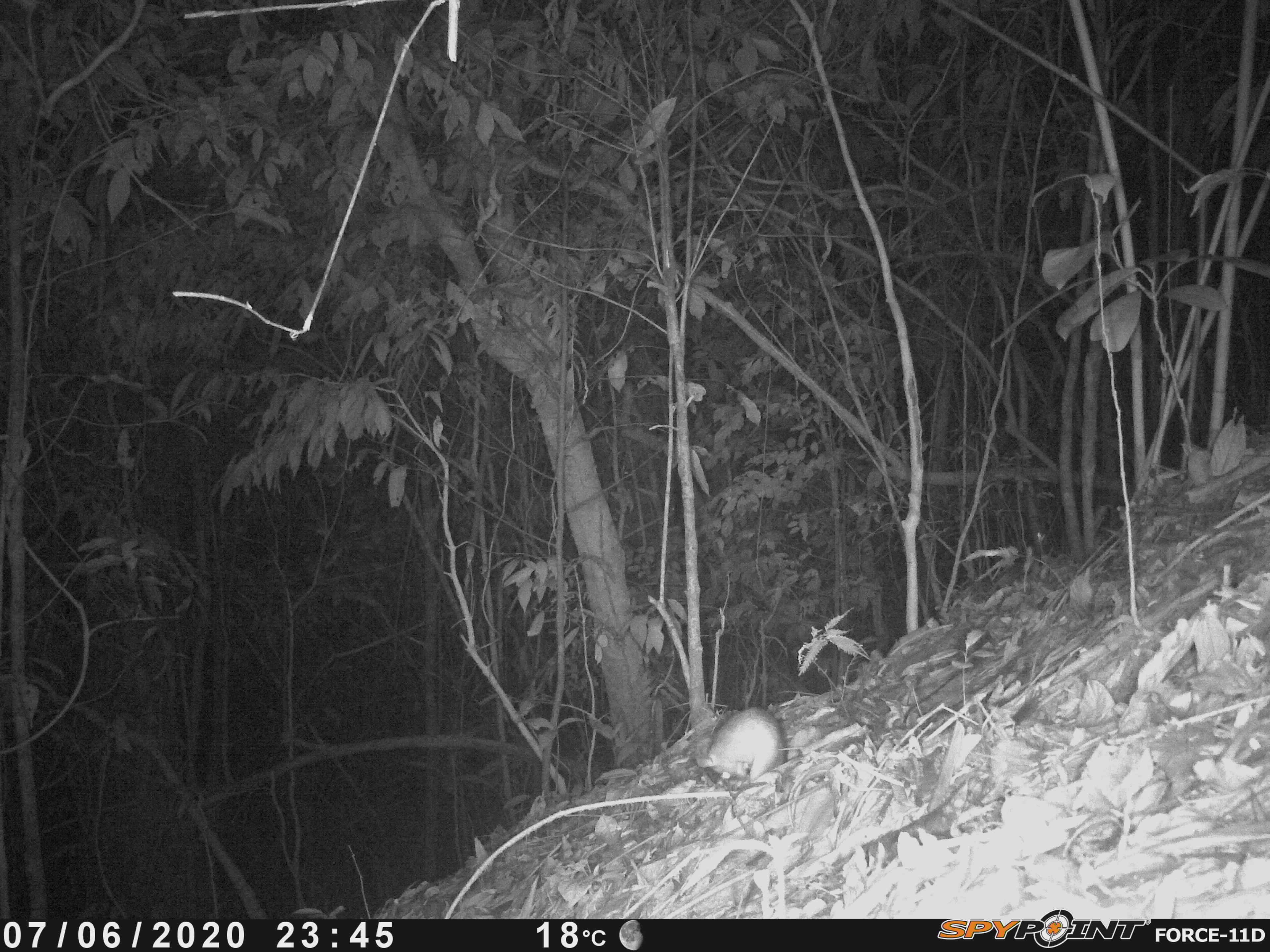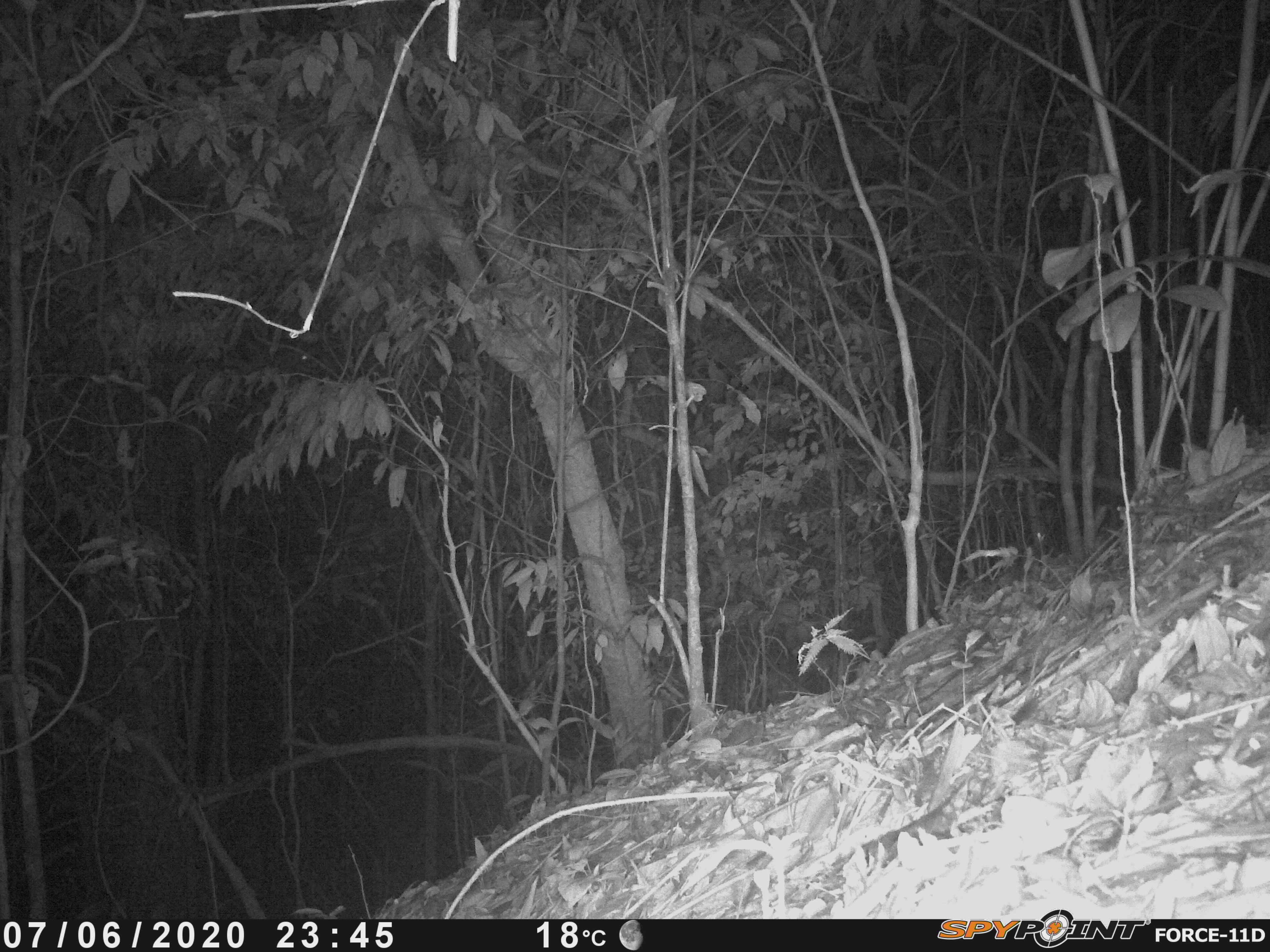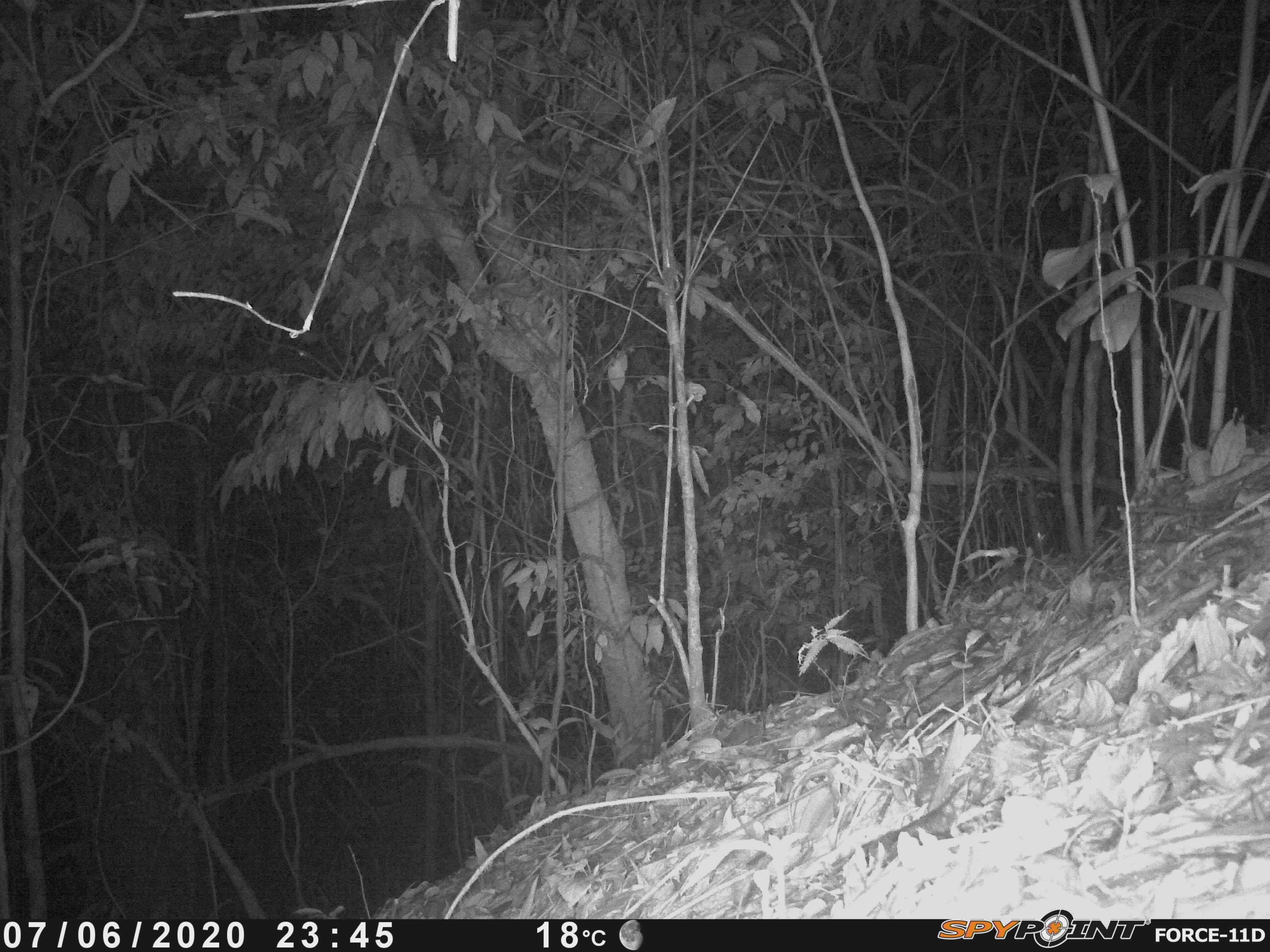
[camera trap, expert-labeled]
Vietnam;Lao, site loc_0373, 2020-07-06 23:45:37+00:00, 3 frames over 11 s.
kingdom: Animalia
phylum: Chordata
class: Mammalia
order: Rodentia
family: Muridae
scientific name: Muridae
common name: old-world mice and rats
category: unidentified murid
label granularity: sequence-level